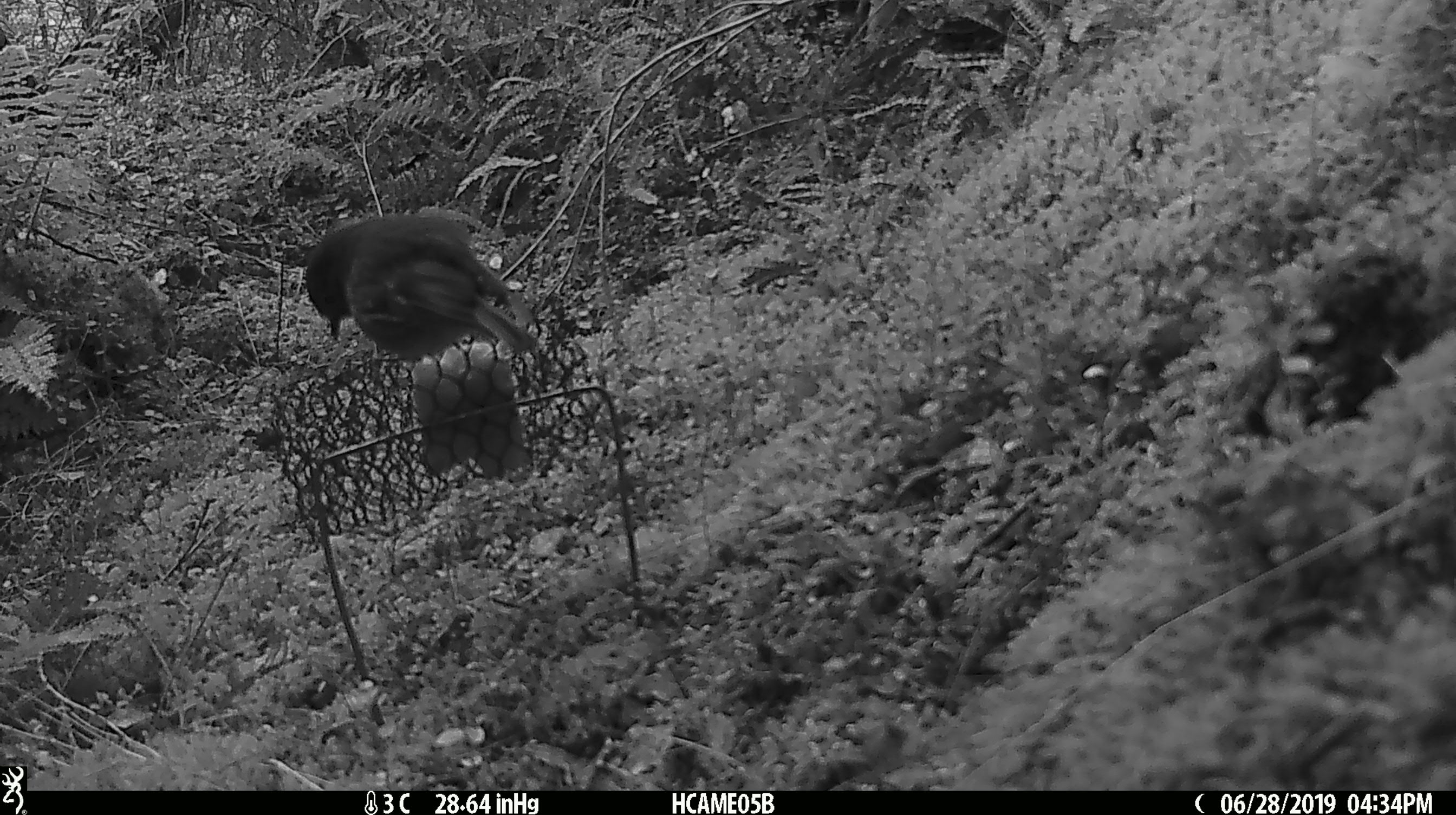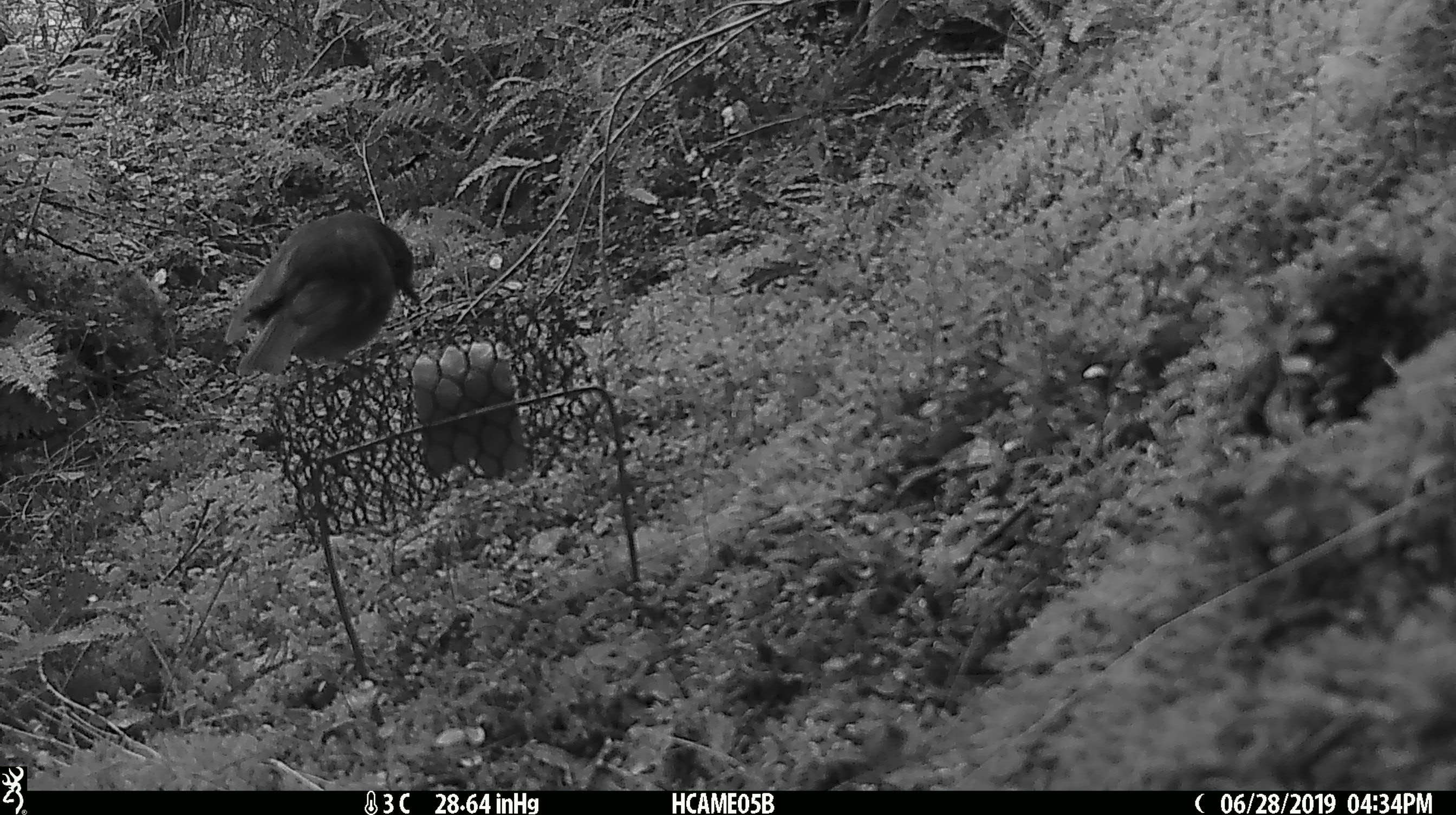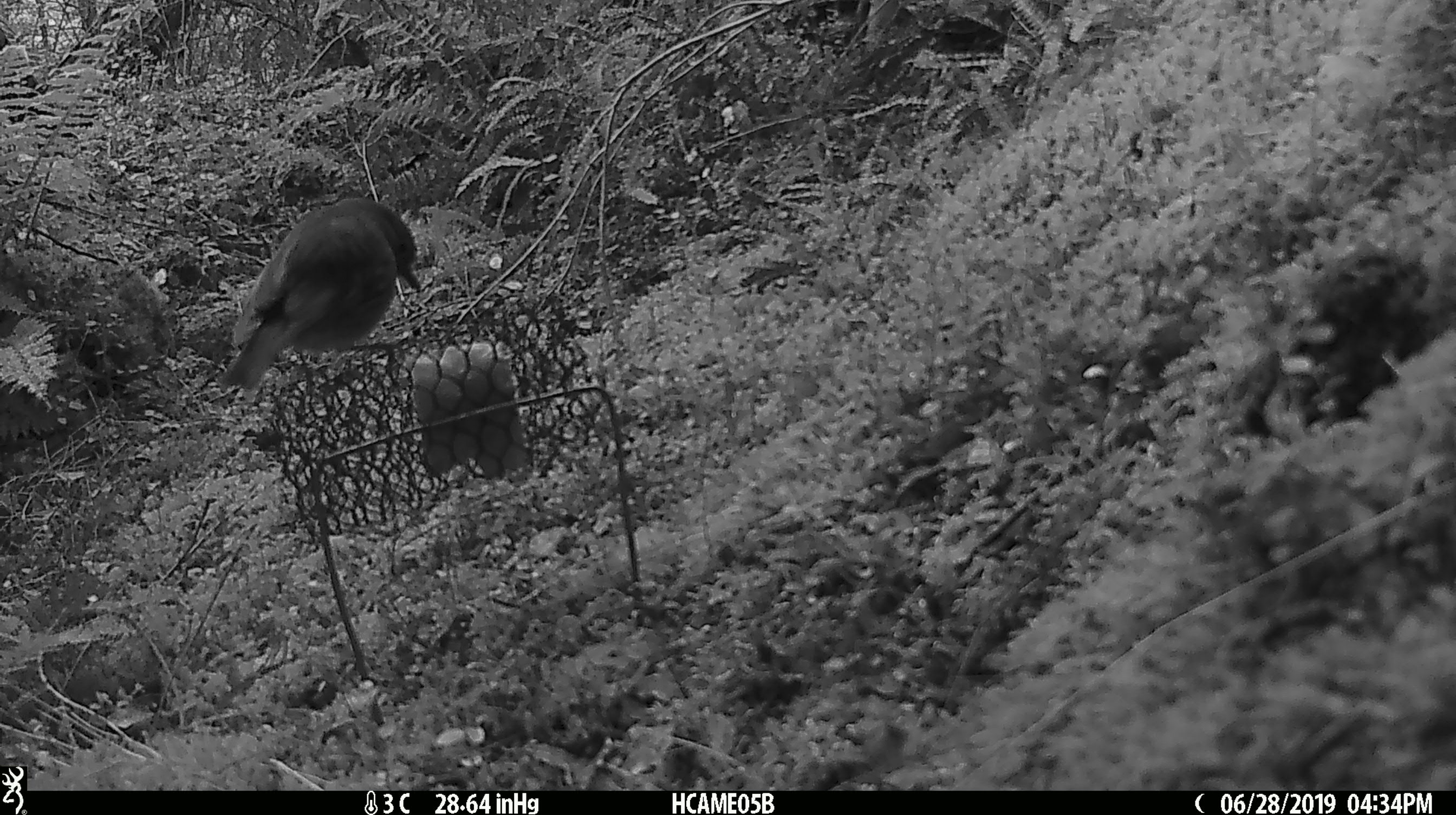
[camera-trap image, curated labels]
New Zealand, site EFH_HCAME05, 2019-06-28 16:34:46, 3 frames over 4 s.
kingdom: Animalia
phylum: Chordata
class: Aves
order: Passeriformes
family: Petroicidae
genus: Petroica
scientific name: Petroica australis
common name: new zealand robin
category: robin